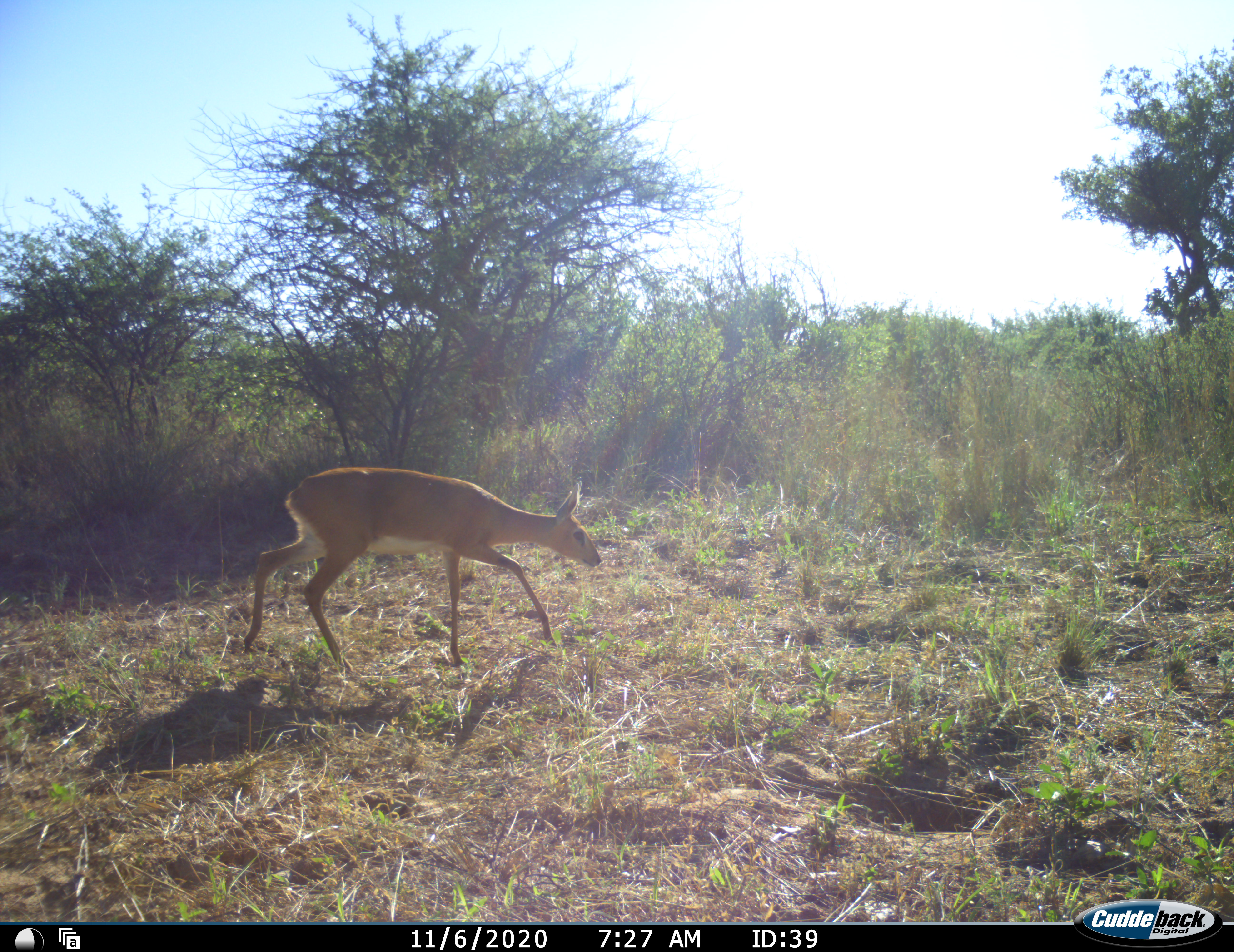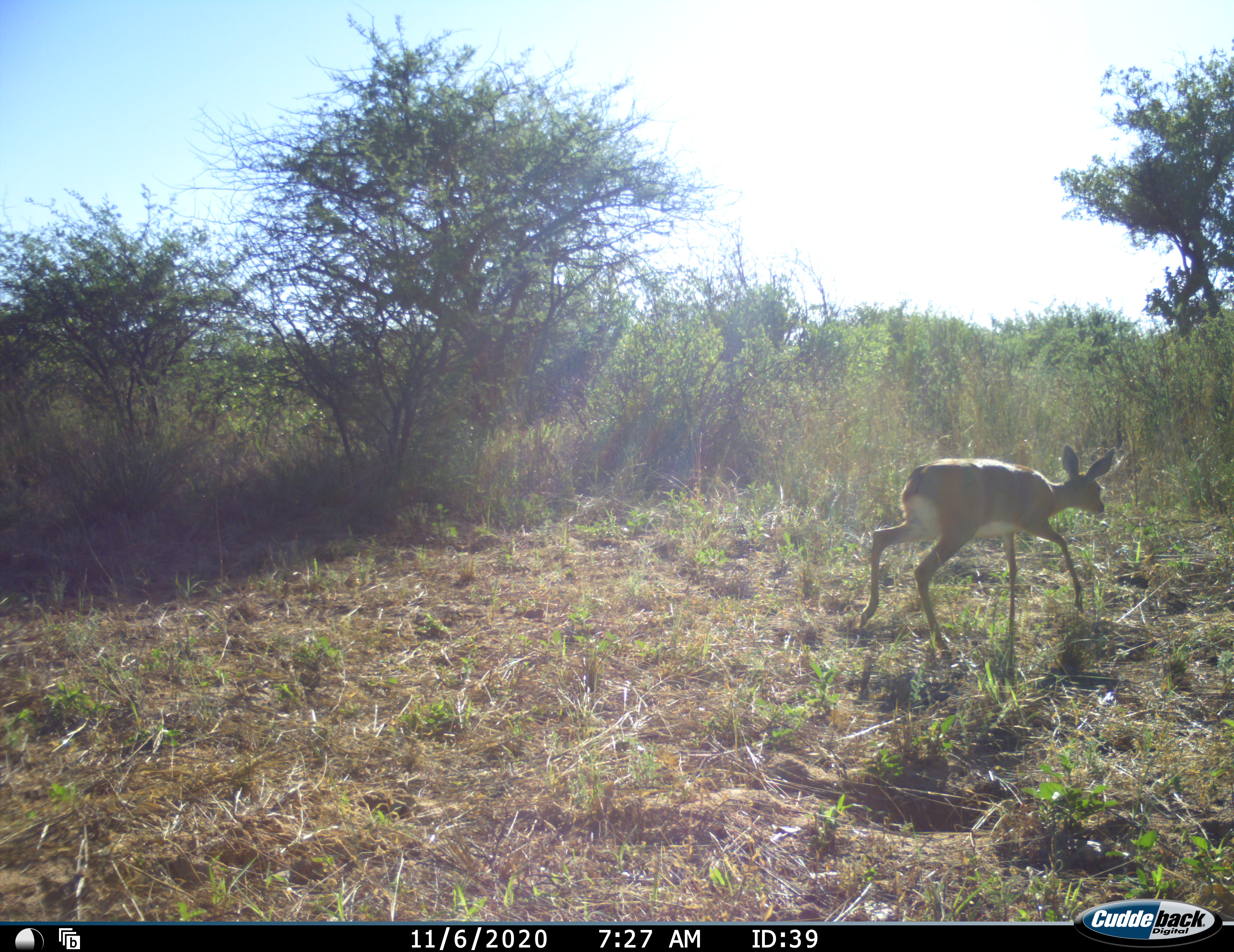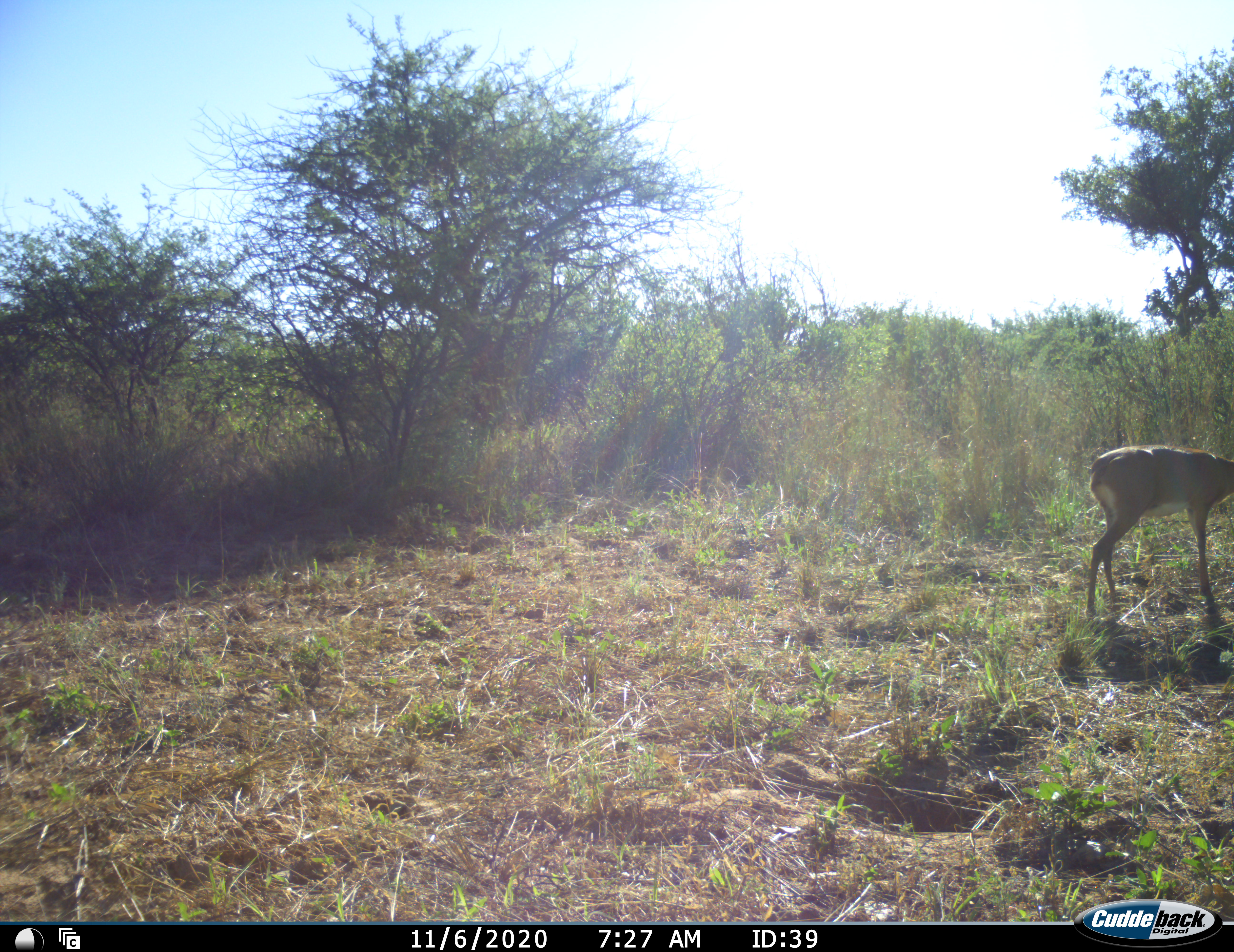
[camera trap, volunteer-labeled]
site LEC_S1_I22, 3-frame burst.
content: unidentified animal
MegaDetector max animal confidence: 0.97